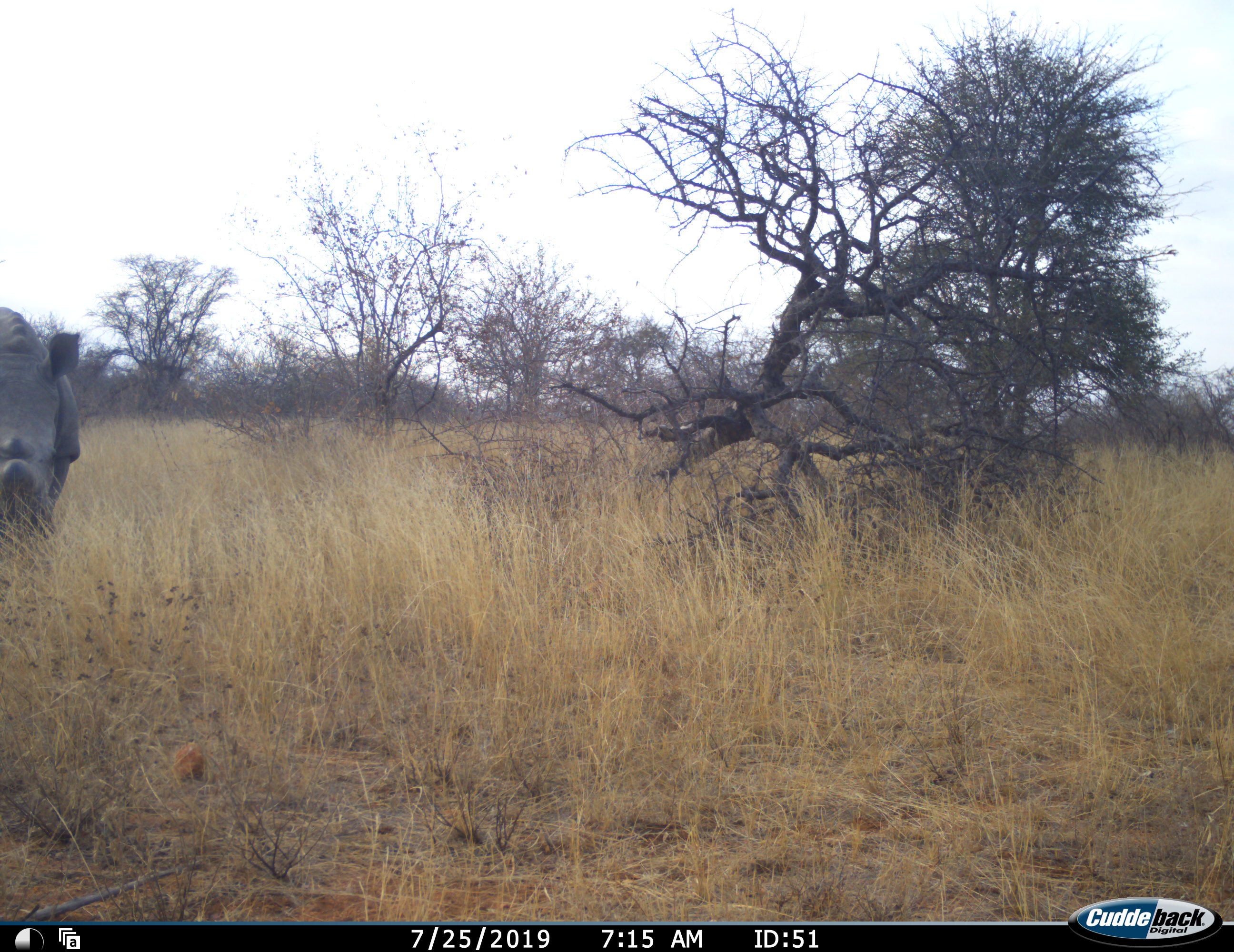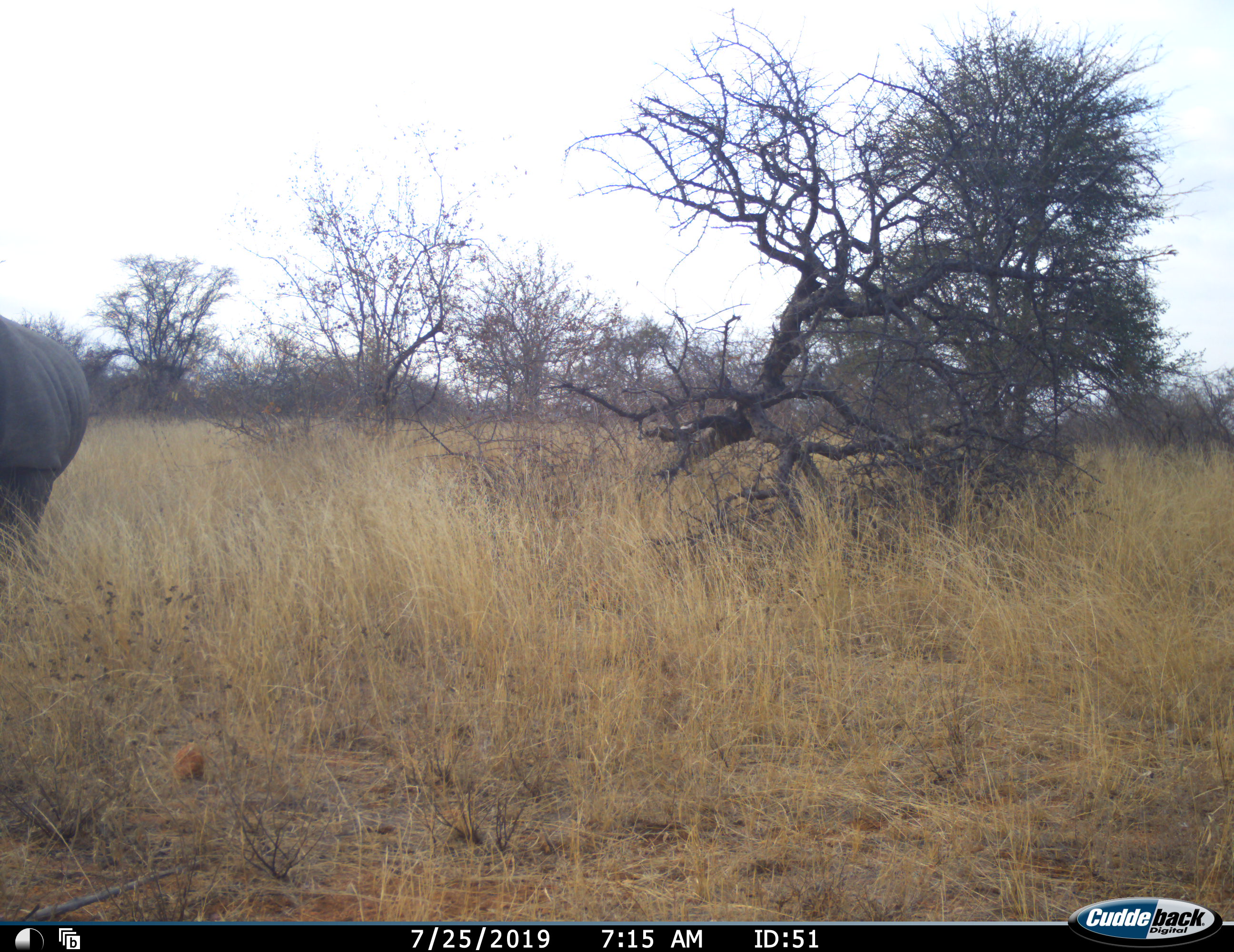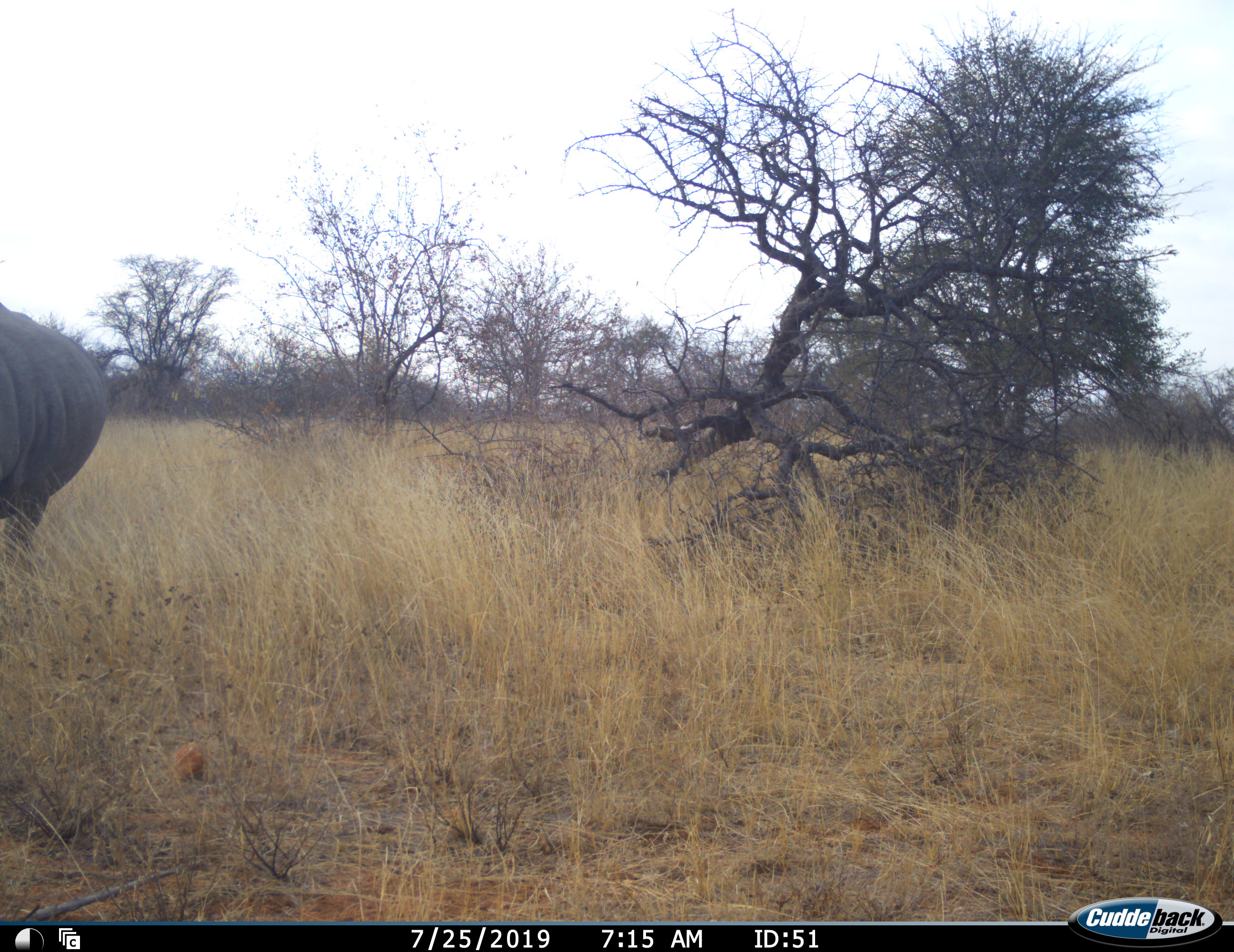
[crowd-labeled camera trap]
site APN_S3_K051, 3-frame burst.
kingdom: Animalia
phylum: Chordata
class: Mammalia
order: Perissodactyla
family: Rhinocerotidae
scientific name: Rhinocerotidae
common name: unknown rhinoceros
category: rhinocerosunknown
Rhinocerosunknown (unknown rhinoceros) (Rhinocerotidae), count 1. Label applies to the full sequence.